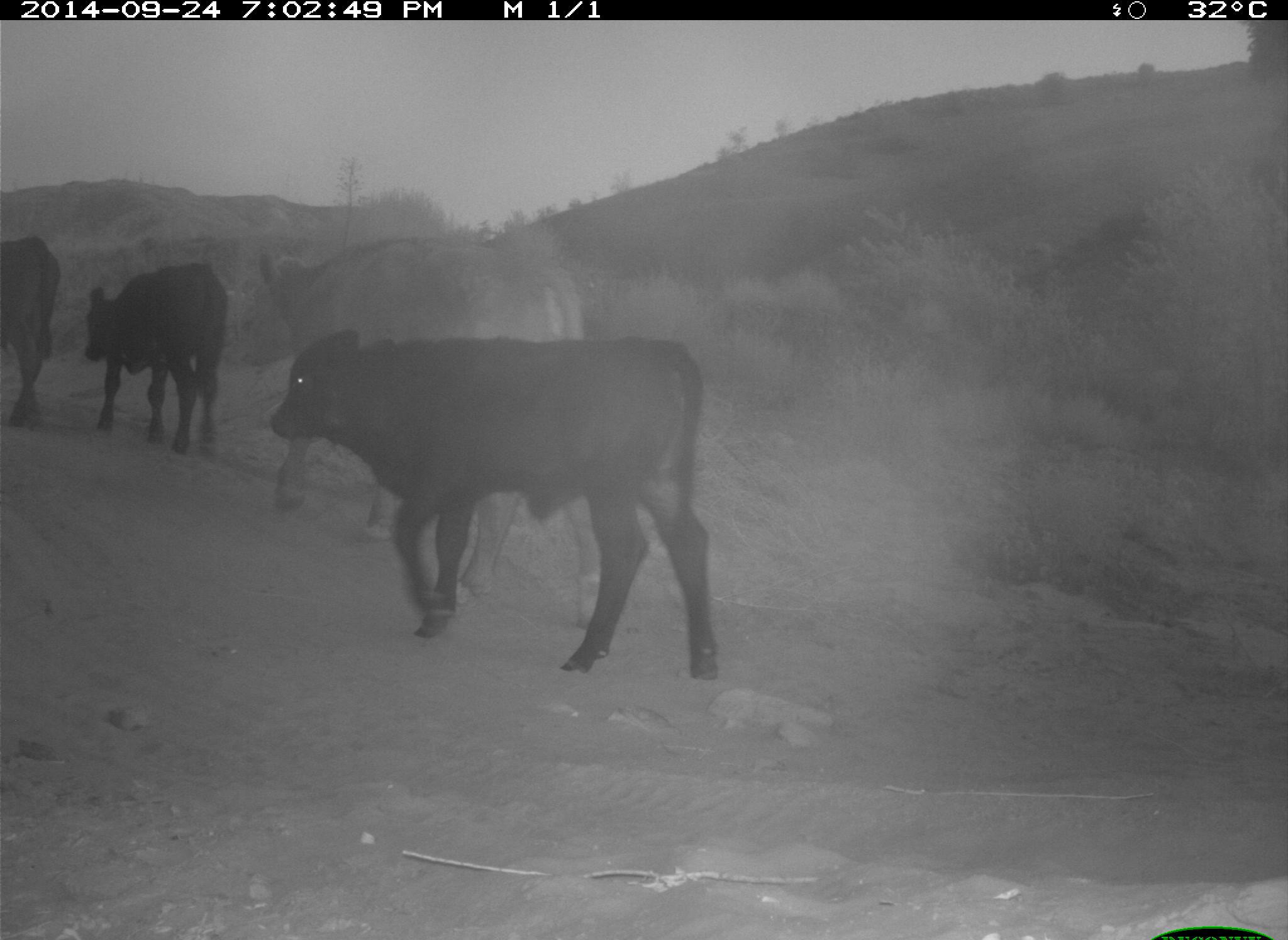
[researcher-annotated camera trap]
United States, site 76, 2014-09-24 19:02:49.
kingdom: Animalia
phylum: Chordata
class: Mammalia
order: Artiodactyla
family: Bovidae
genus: Bos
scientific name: Bos taurus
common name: cow